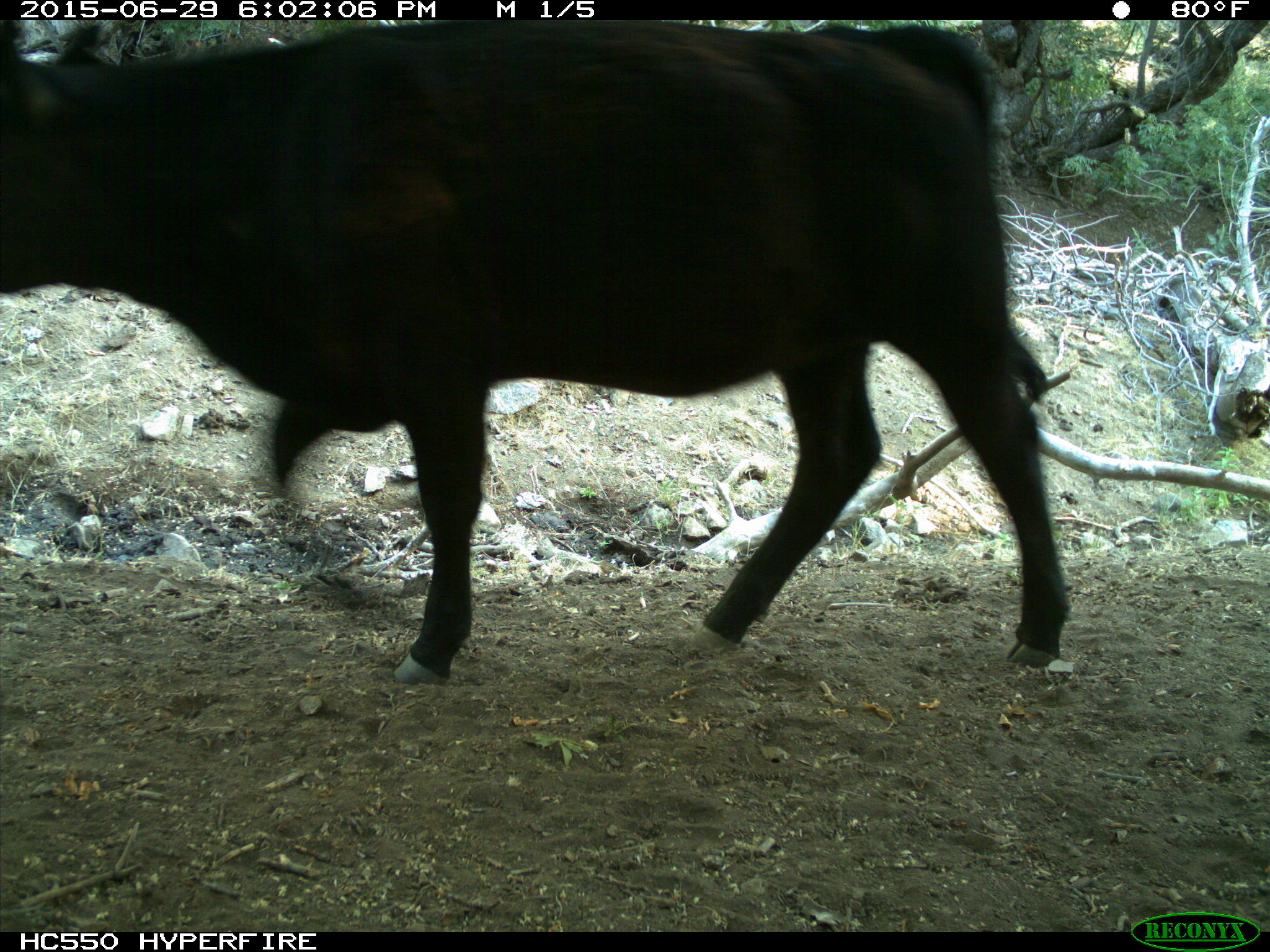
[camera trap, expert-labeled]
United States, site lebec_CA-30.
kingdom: Animalia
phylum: Chordata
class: Mammalia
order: Artiodactyla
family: Bovidae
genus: Bos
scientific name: Bos taurus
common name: domestic cow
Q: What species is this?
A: Bos taurus (domestic cow).